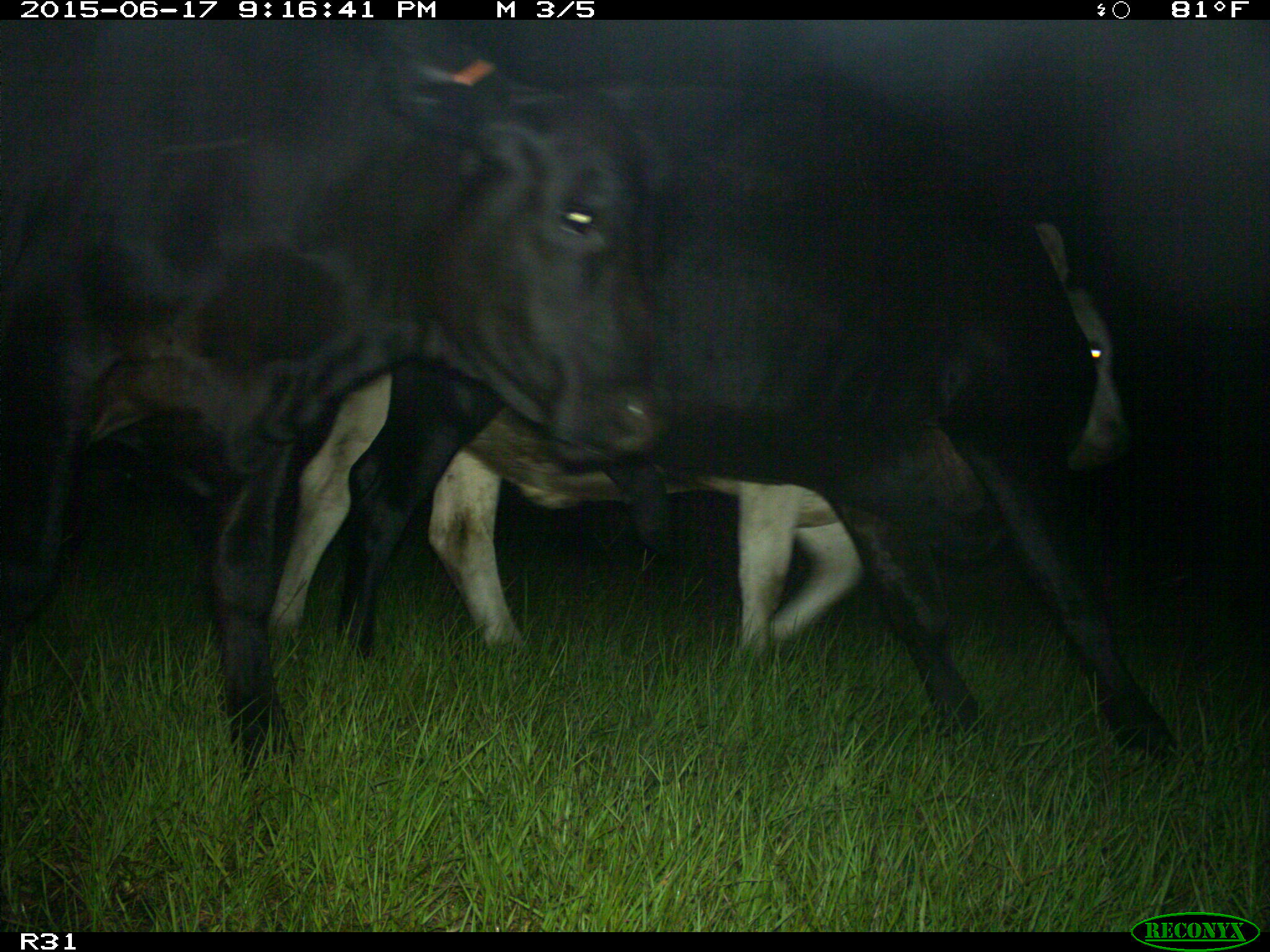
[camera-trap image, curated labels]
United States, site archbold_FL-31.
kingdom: Animalia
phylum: Chordata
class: Mammalia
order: Artiodactyla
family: Bovidae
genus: Bos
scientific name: Bos taurus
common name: domestic cow